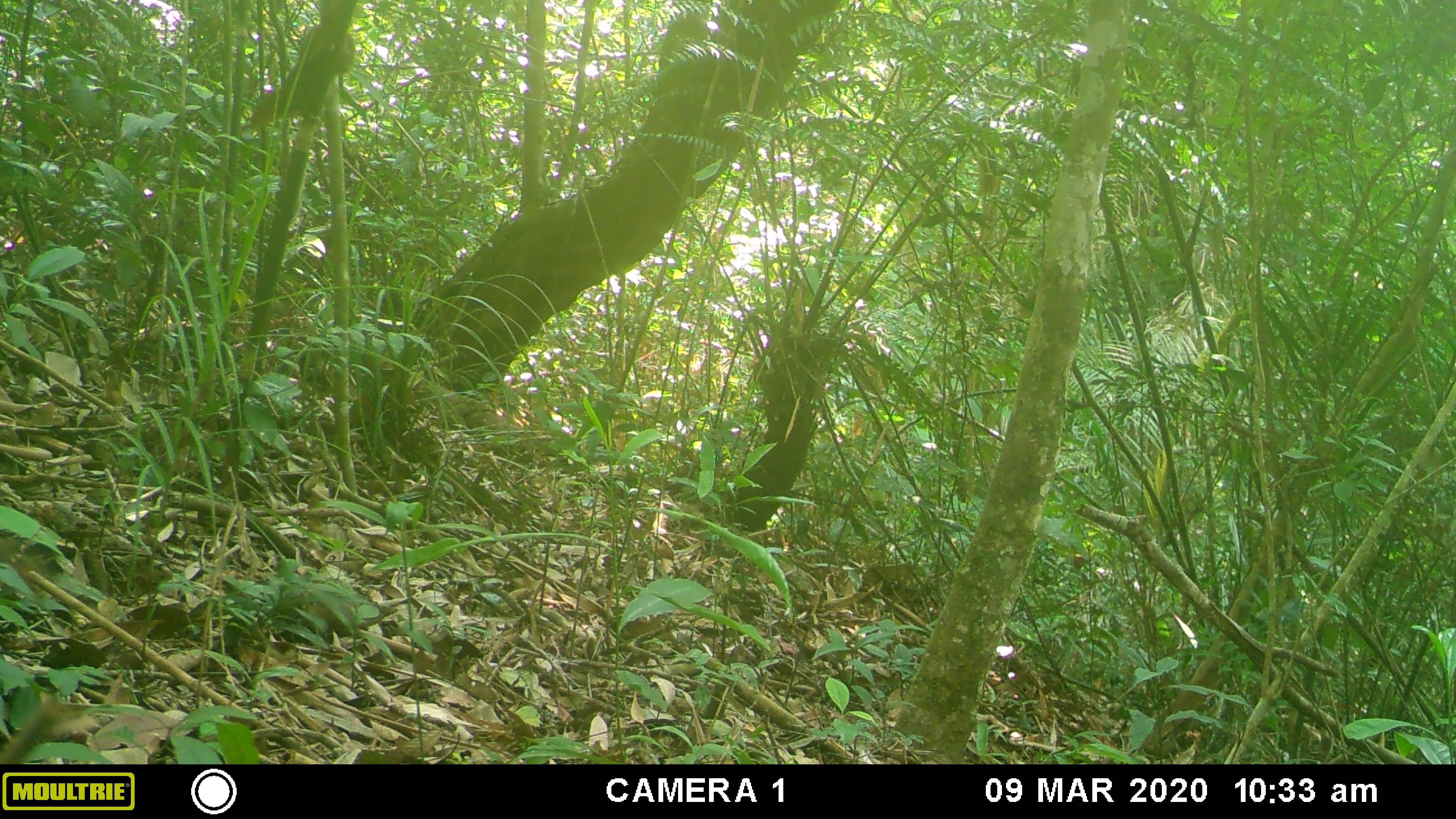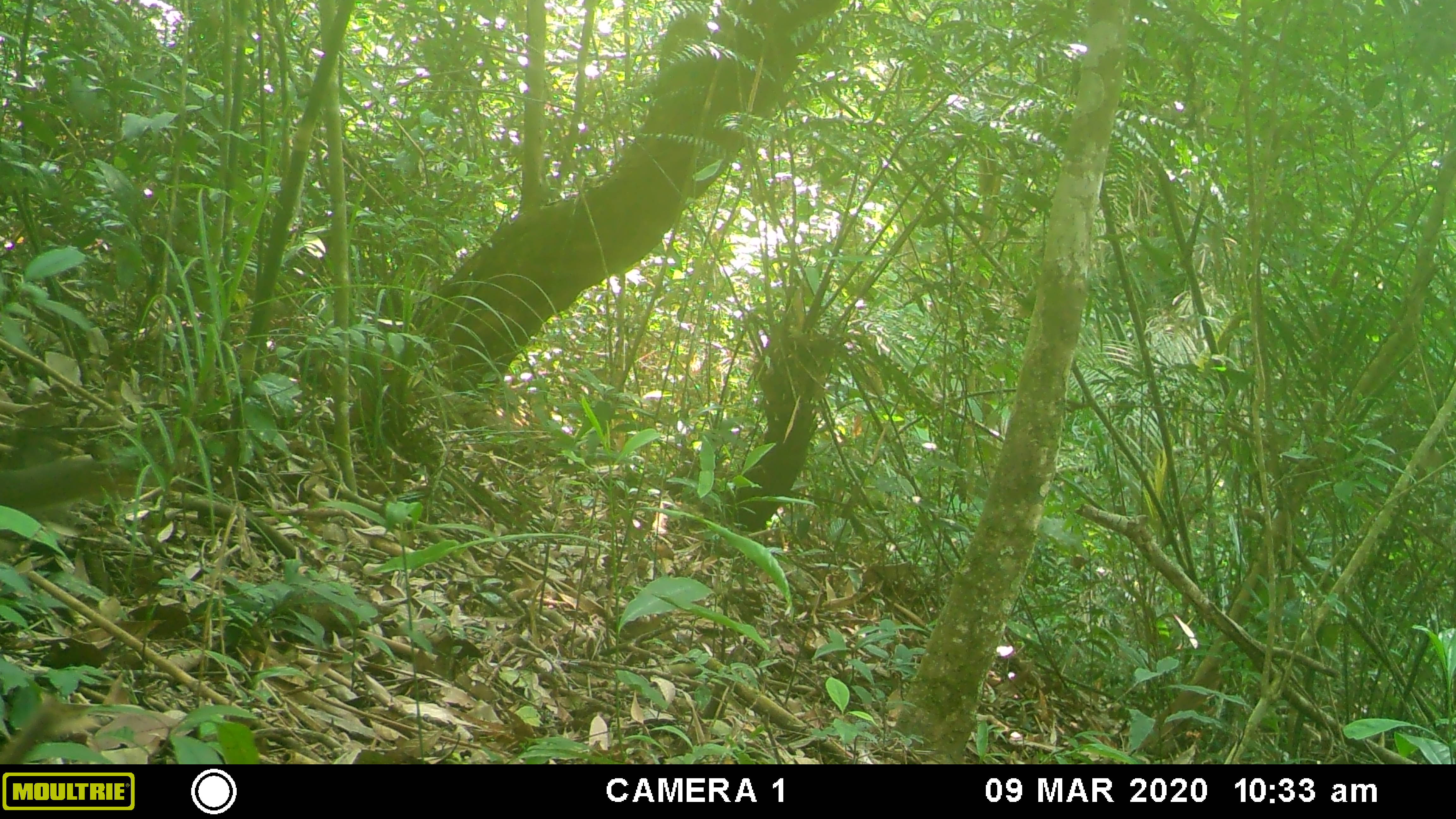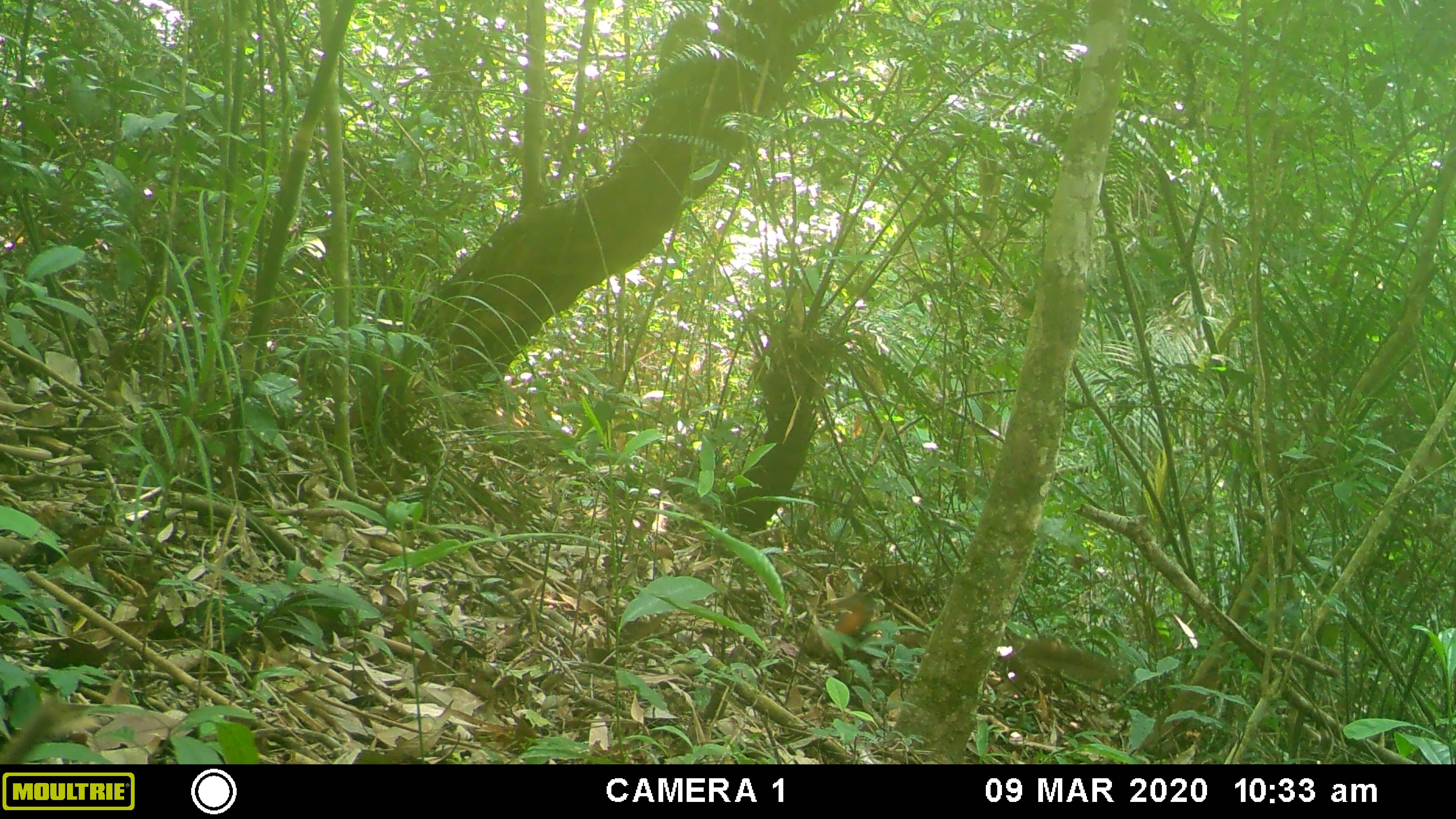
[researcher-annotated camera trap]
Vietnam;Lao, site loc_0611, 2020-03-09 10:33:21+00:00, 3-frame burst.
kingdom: Animalia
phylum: Chordata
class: Mammalia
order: Rodentia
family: Sciuridae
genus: Callosciurus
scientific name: Callosciurus erythraeus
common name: pallas's squirrel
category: pallass squirrel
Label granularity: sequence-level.